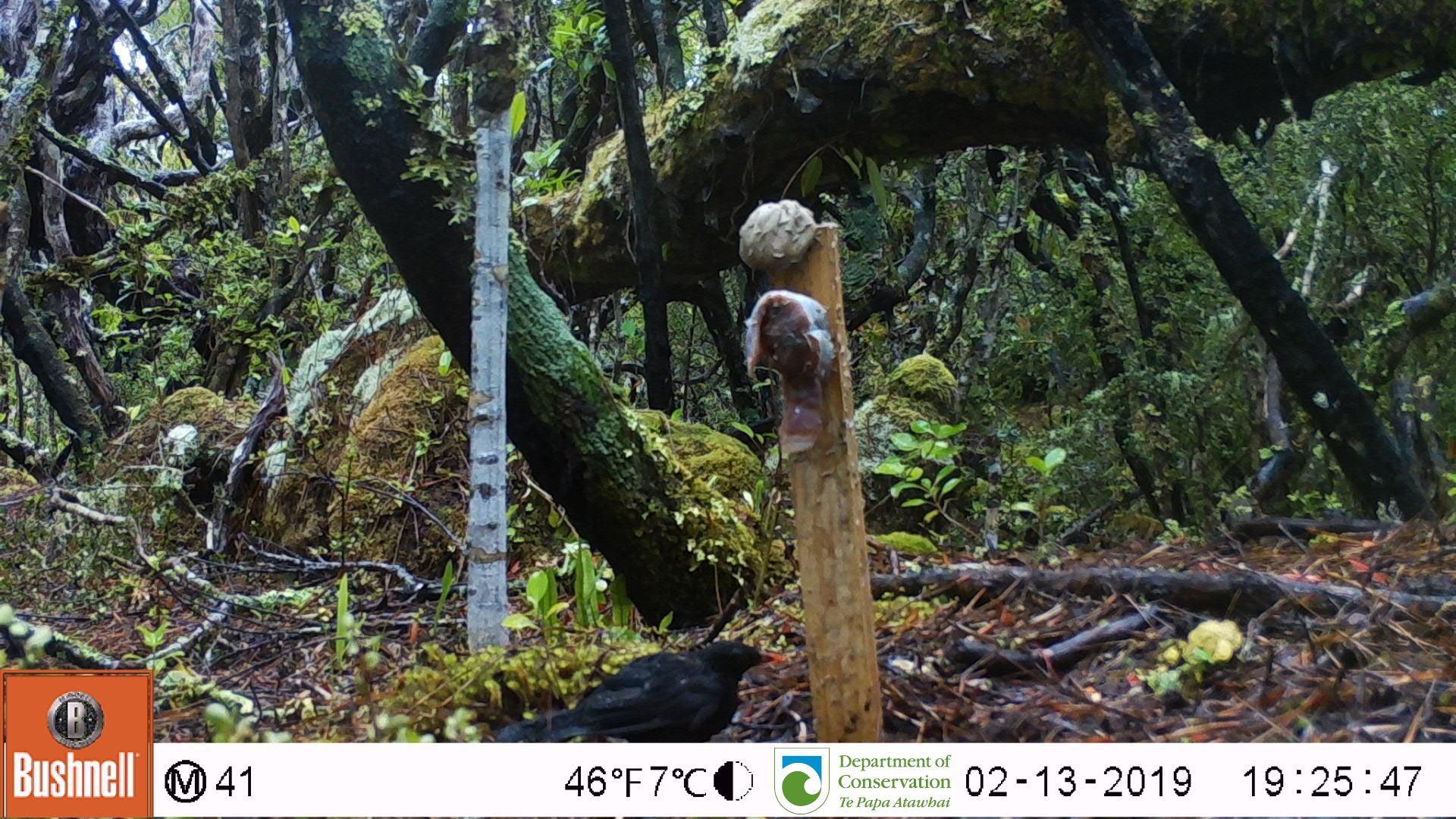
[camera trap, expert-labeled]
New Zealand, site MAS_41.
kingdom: Animalia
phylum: Chordata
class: Aves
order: Passeriformes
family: Turdidae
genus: Turdus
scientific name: Turdus merula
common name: eurasian blackbird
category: blackbird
Blackbird (eurasian blackbird) (Turdus merula).